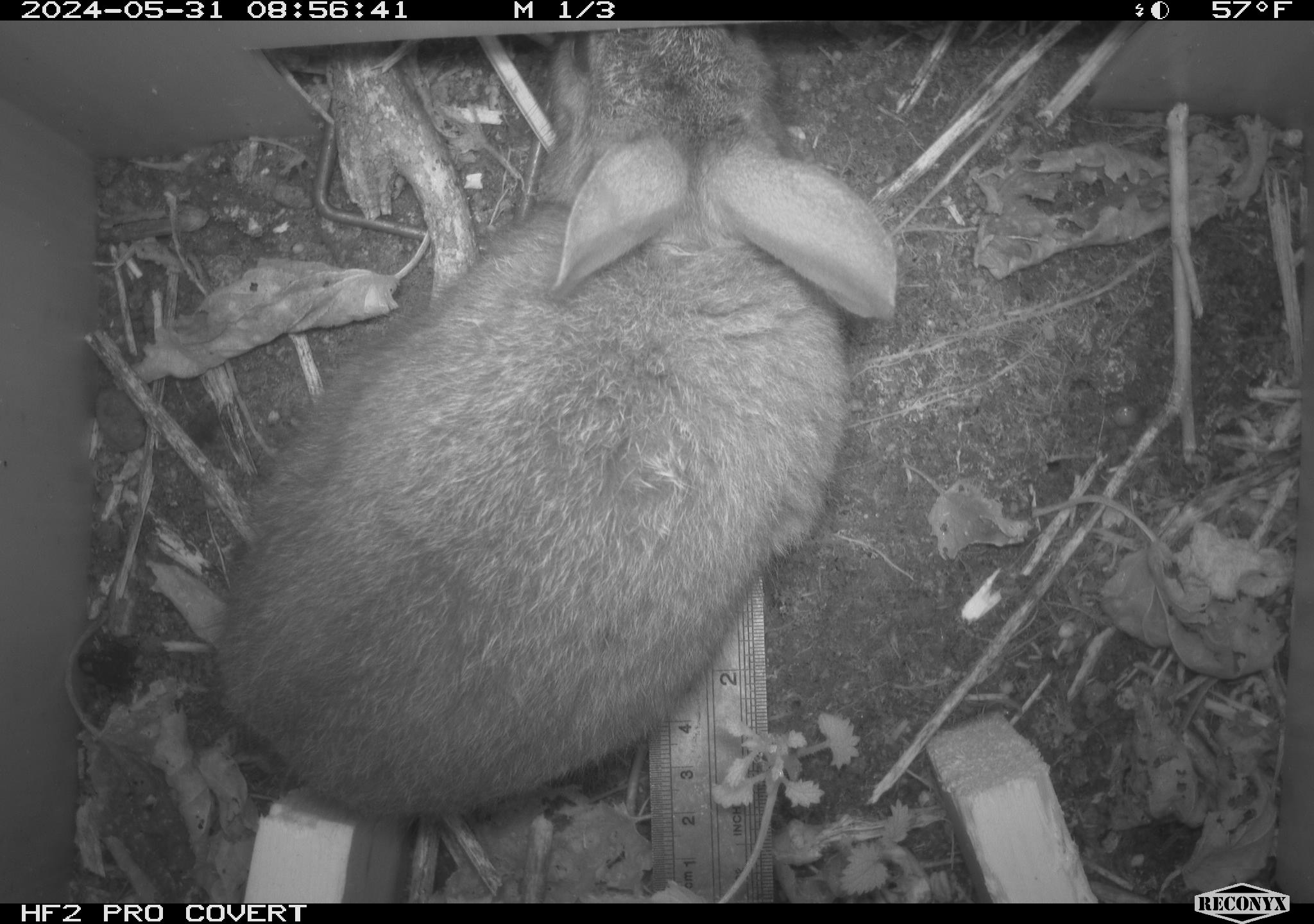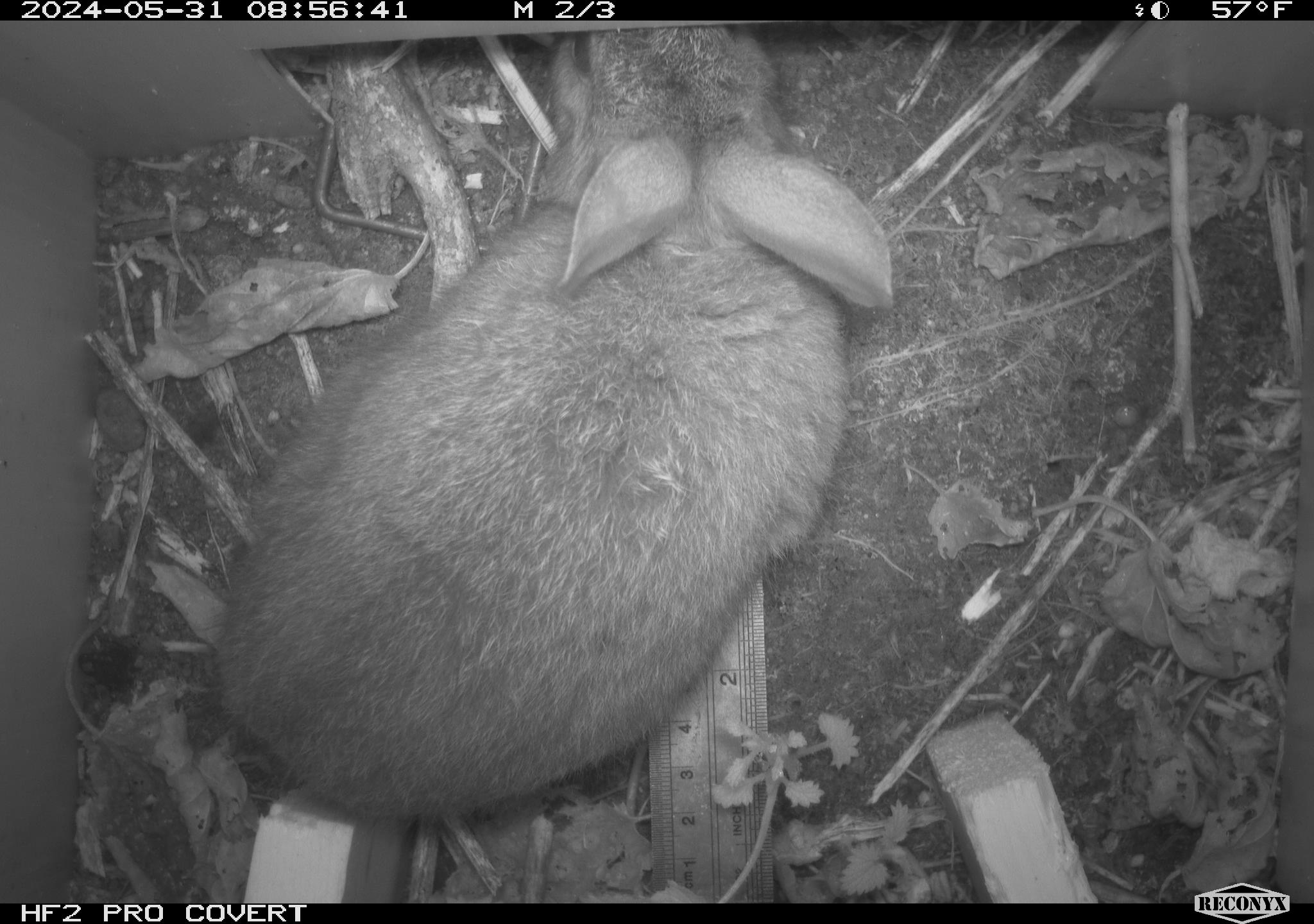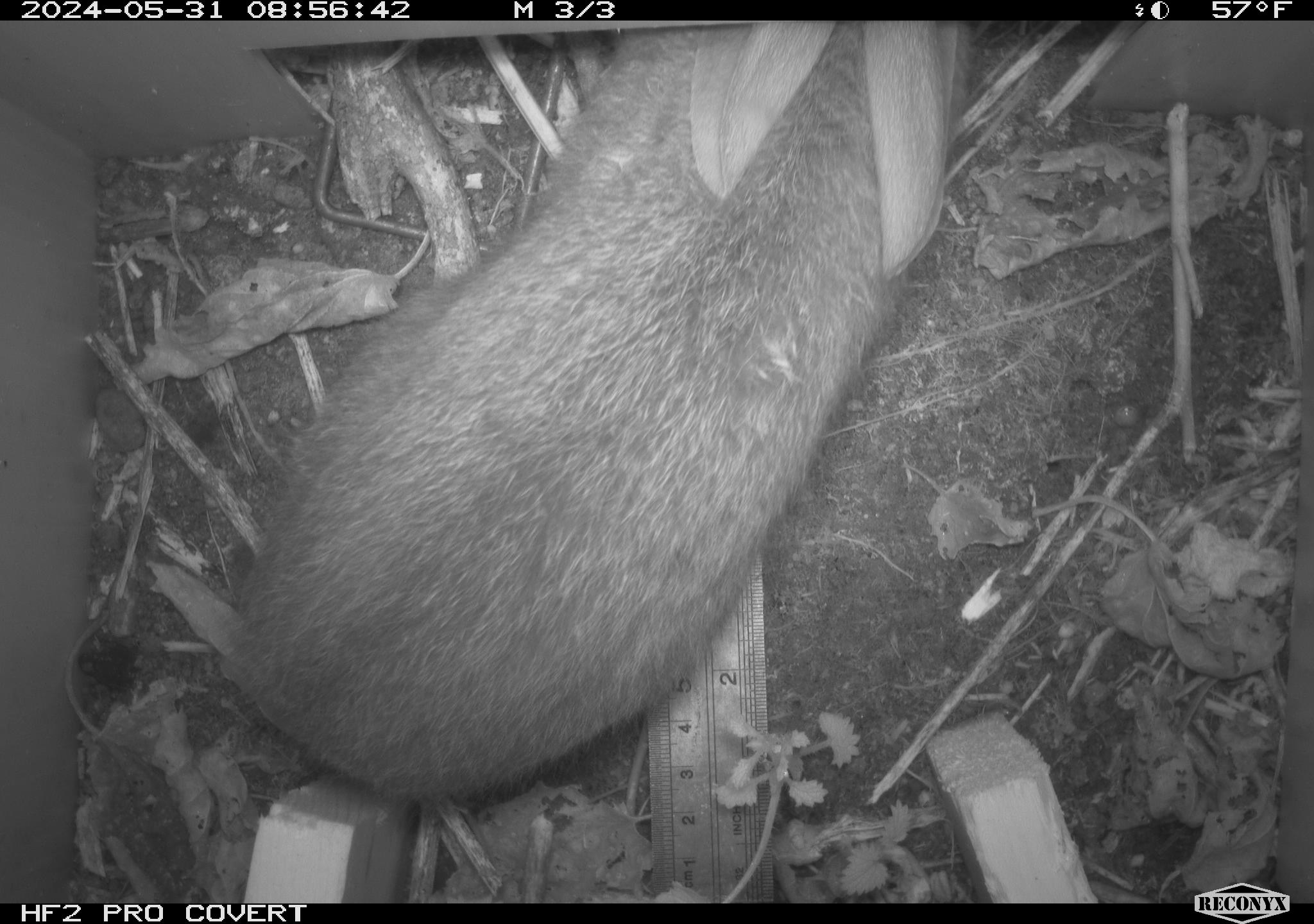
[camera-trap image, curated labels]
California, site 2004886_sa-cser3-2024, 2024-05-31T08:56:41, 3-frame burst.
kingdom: Animalia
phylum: Chordata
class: Mammalia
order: Lagomorpha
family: Leporidae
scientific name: Leporidae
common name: rabbit or hare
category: rabbit and hare family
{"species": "rabbit and hare family (rabbit or hare) (Leporidae)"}